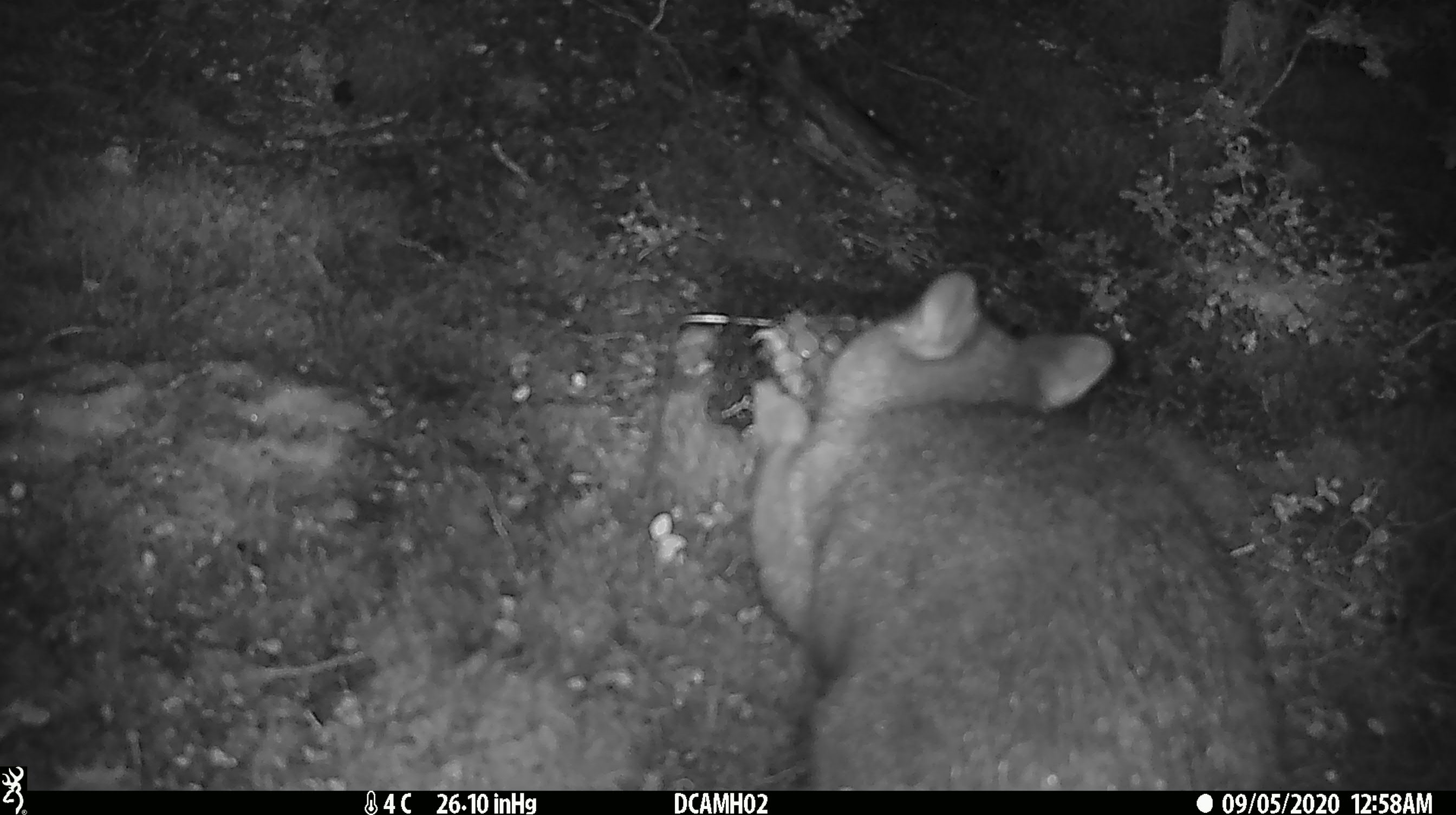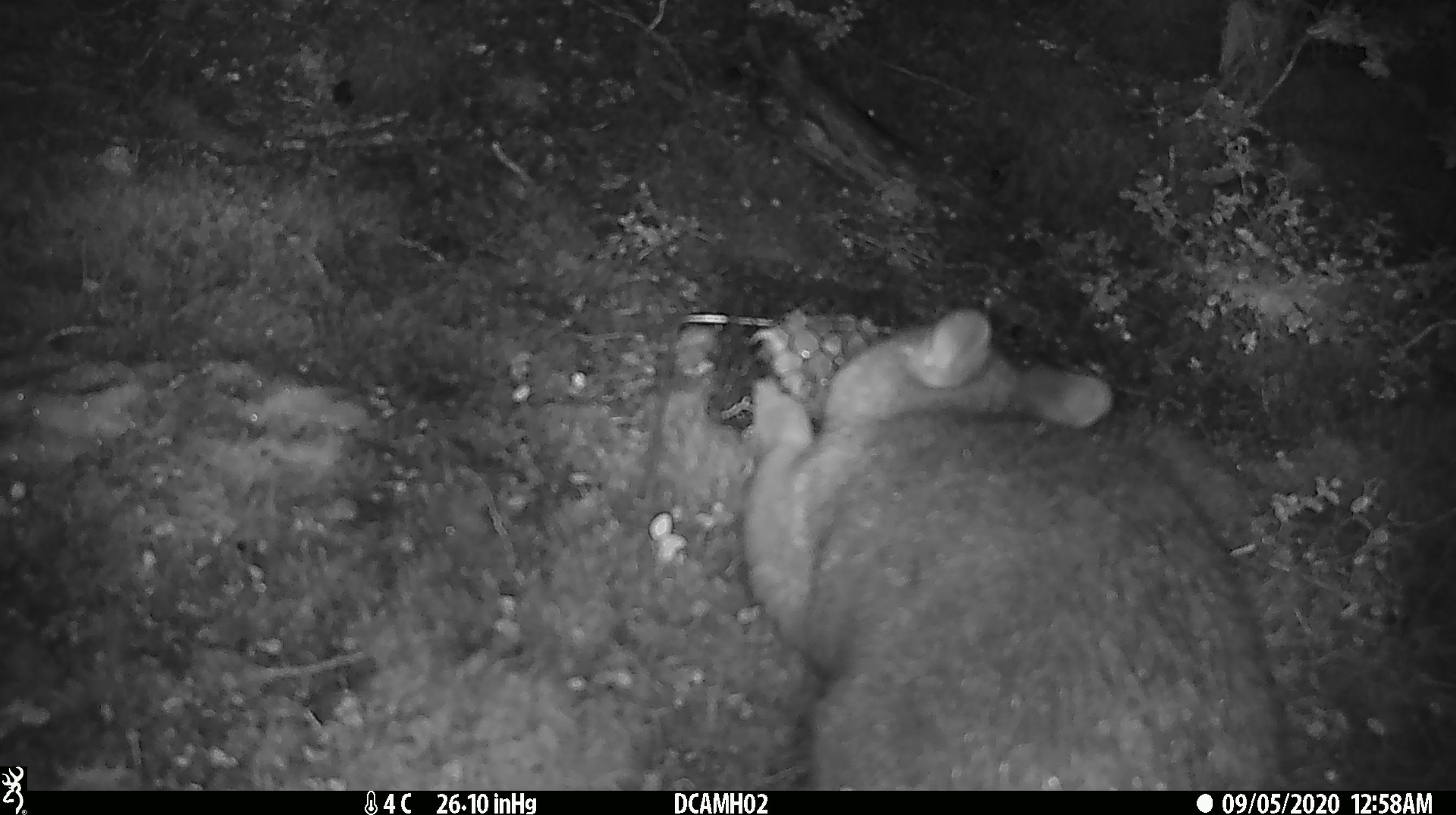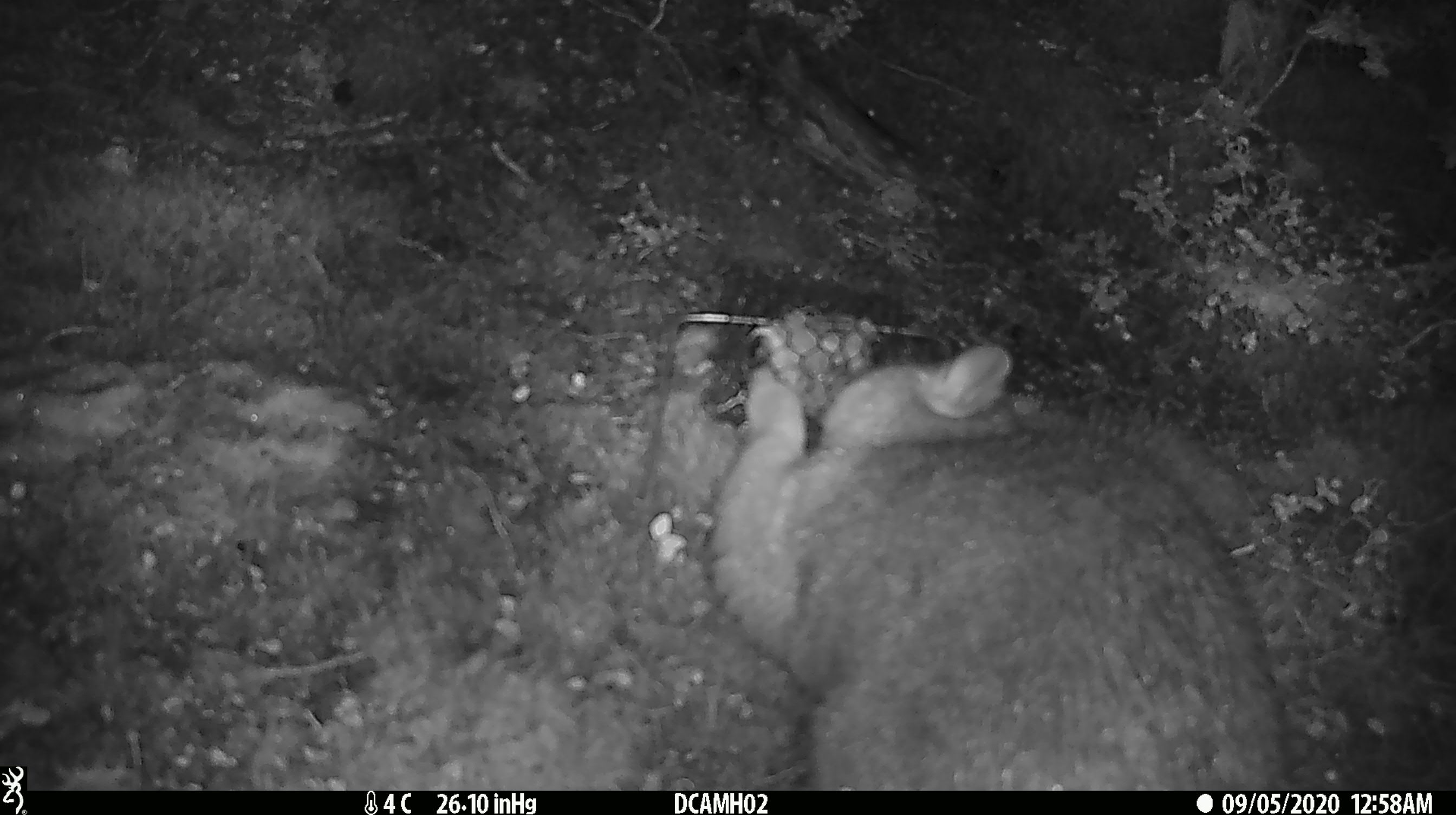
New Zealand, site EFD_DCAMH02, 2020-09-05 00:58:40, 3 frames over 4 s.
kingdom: Animalia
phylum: Chordata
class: Mammalia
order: Diprotodontia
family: Phalangeridae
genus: Trichosurus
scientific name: Trichosurus vulpecula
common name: common brushtail possum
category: possum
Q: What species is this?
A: Possum (common brushtail possum) (Trichosurus vulpecula).